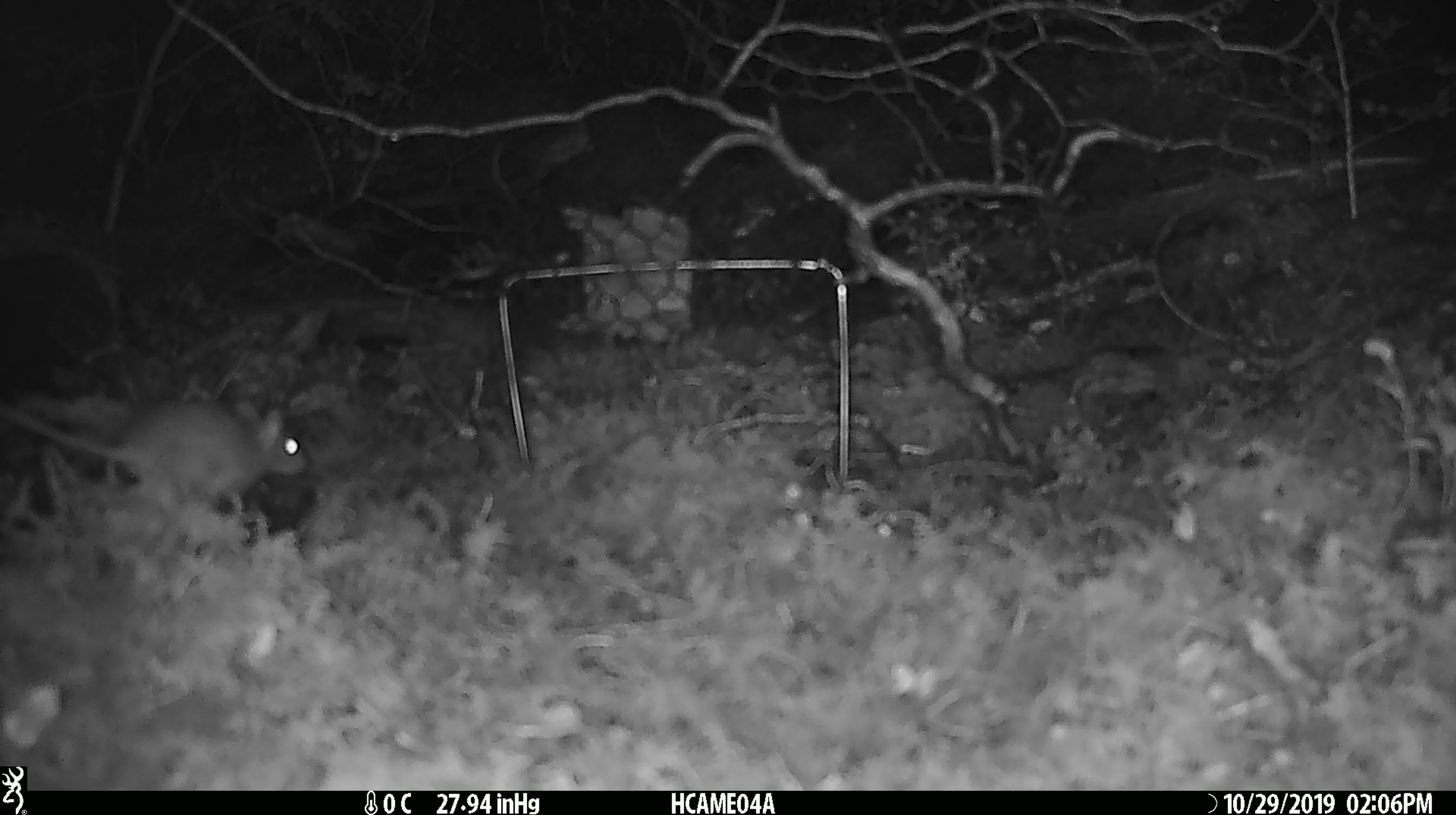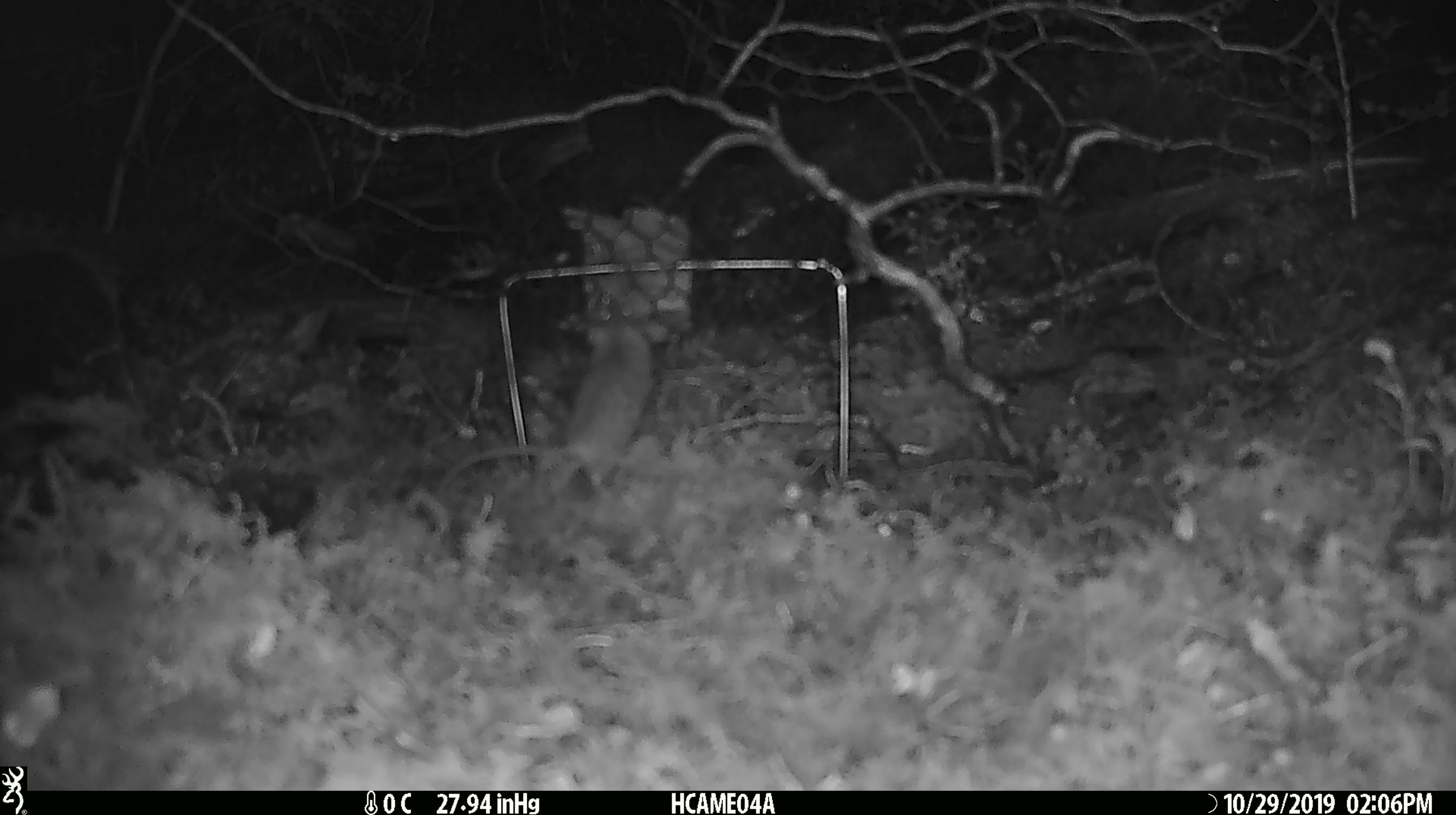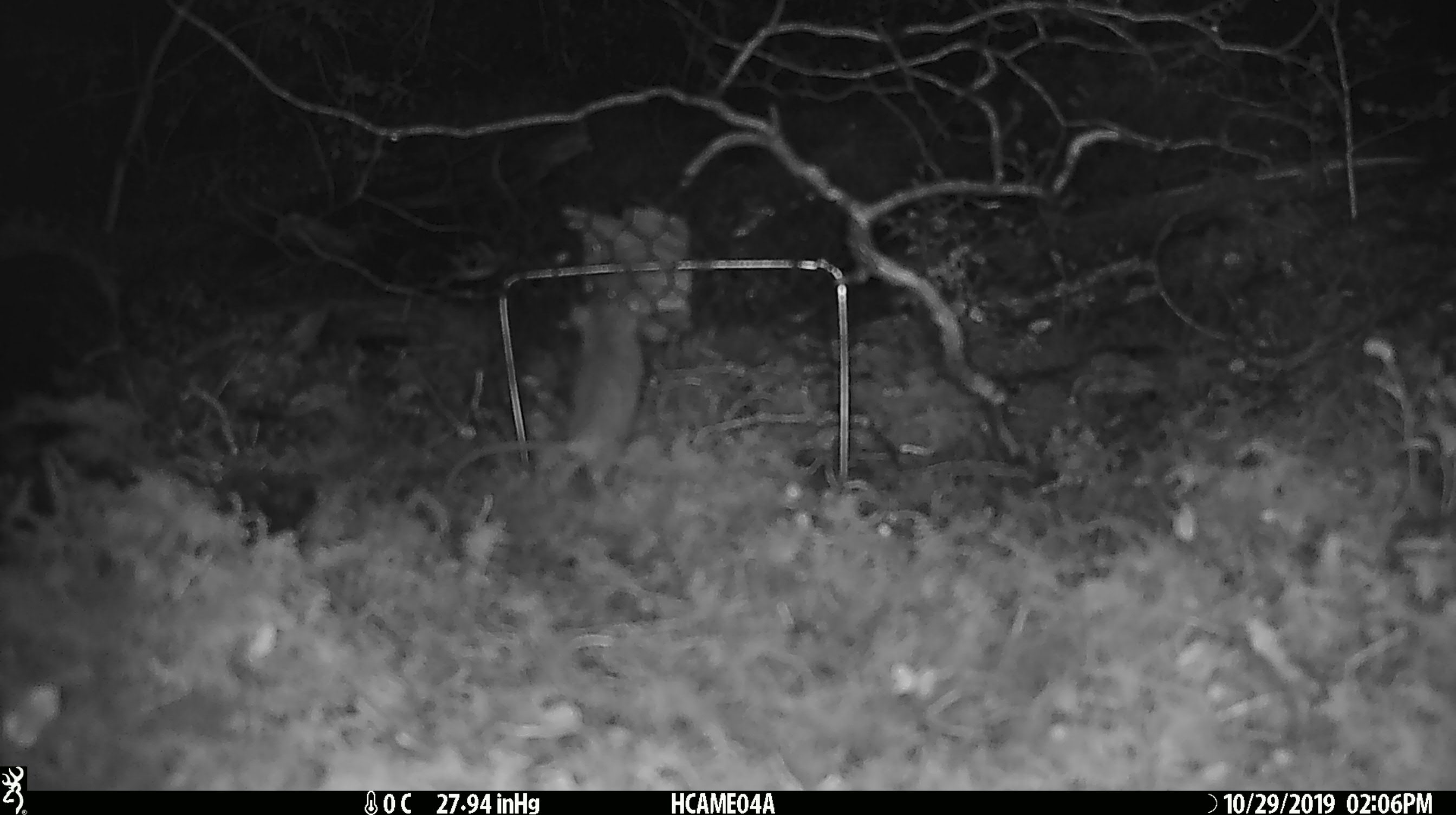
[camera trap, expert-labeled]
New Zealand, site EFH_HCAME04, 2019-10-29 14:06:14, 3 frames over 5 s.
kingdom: Animalia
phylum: Chordata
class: Mammalia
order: Rodentia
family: Muridae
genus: Mus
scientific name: Mus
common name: mouse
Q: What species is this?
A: Mouse (Mus).